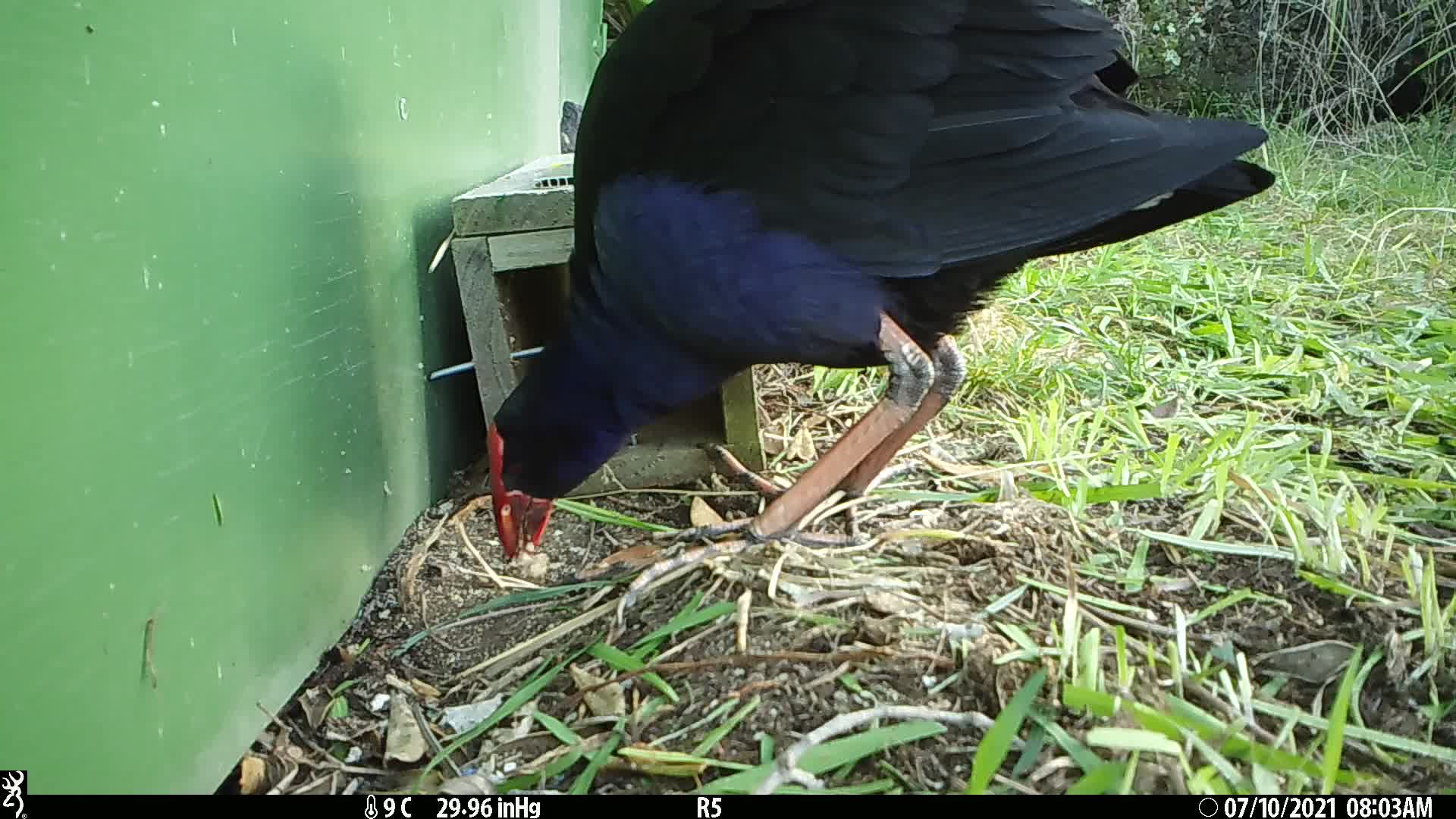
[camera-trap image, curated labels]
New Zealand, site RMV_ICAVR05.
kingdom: Animalia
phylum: Chordata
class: Aves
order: Gruiformes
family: Rallidae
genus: Porphyrio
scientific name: Porphyrio melanotus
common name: australasian swamphen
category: pukeko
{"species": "pukeko (australasian swamphen) (Porphyrio melanotus)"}